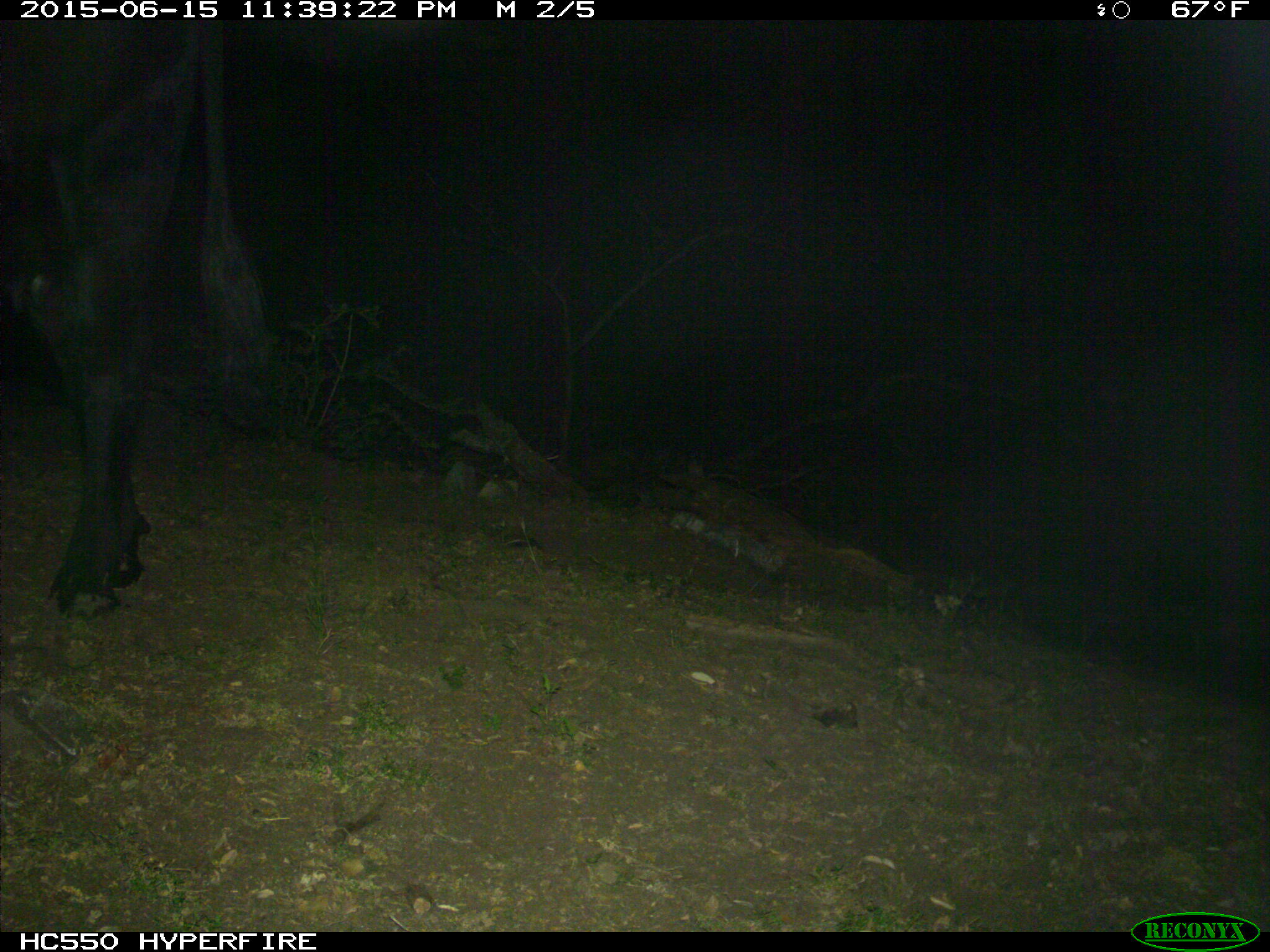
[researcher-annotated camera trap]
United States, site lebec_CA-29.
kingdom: Animalia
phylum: Chordata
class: Mammalia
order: Artiodactyla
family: Bovidae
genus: Bos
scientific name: Bos taurus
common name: domestic cow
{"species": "Bos taurus (domestic cow)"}